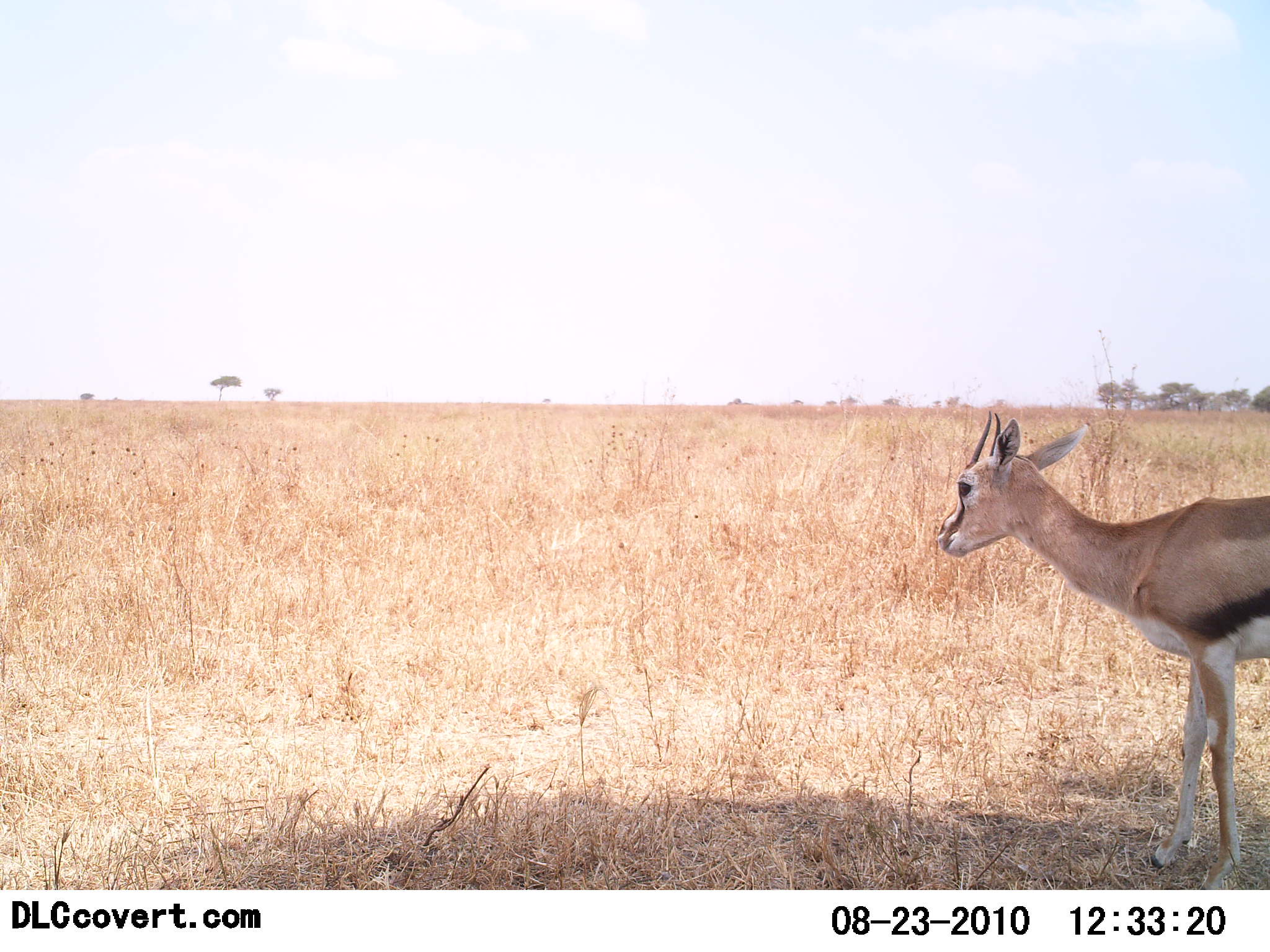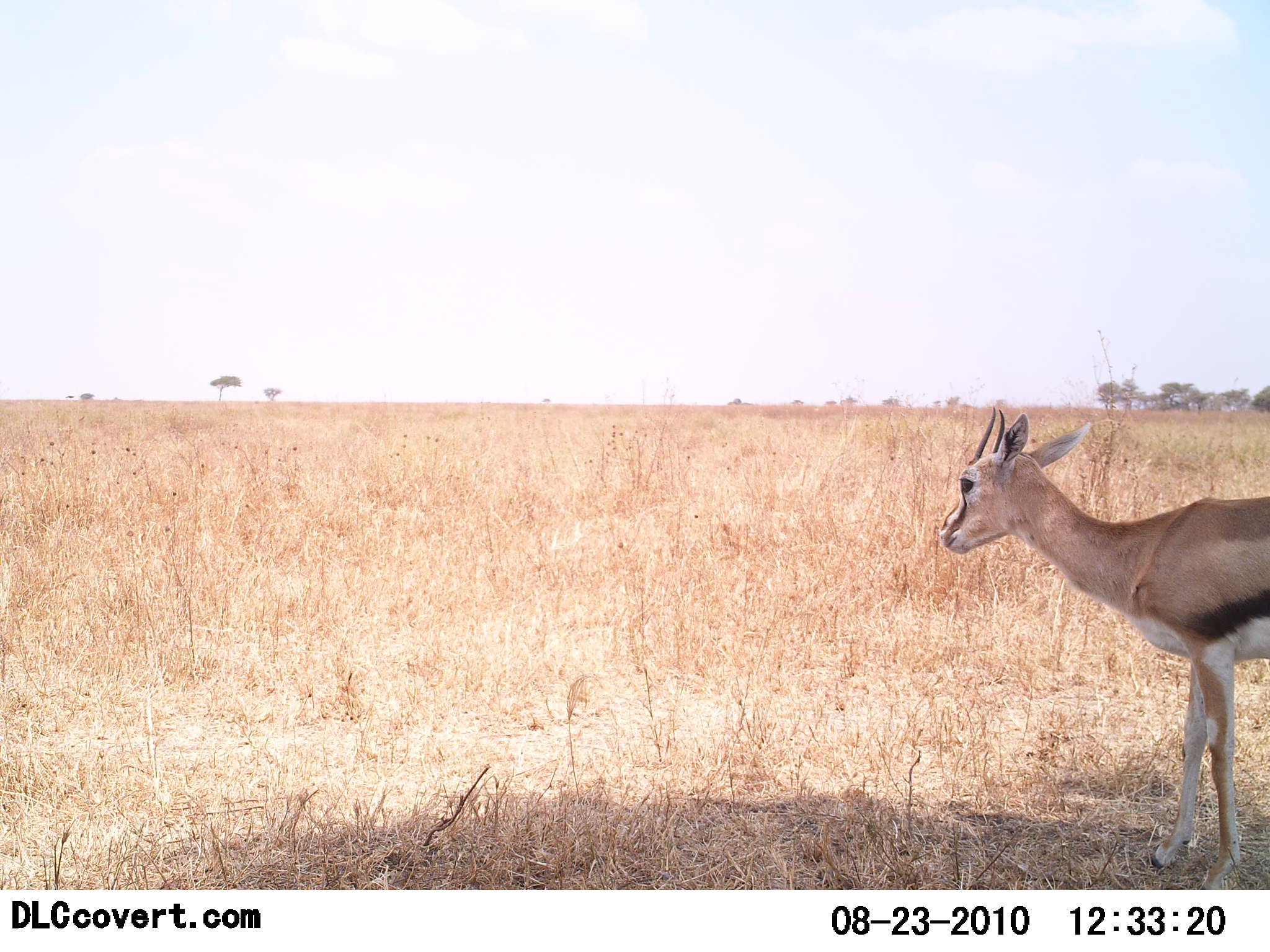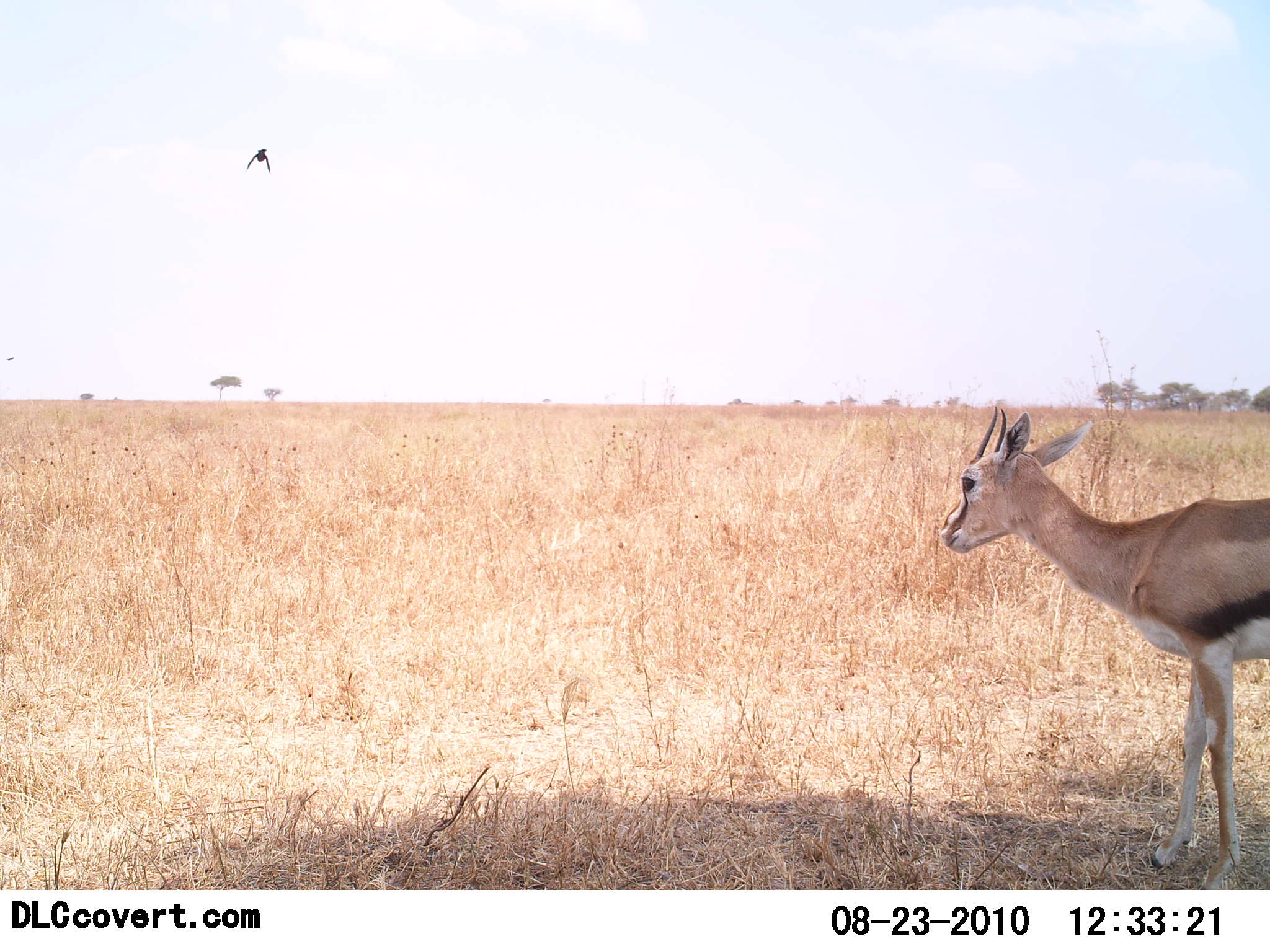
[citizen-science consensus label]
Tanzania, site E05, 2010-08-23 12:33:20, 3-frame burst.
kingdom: Animalia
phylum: Chordata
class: Mammalia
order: Artiodactyla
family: Bovidae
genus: Eudorcas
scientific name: Eudorcas thomsonii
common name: thomson's gazelle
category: gazellethomsons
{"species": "gazellethomsons (thomson's gazelle) (Eudorcas thomsonii)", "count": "1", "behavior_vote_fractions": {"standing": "90%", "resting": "5%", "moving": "0%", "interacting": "0%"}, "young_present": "0%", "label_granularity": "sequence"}